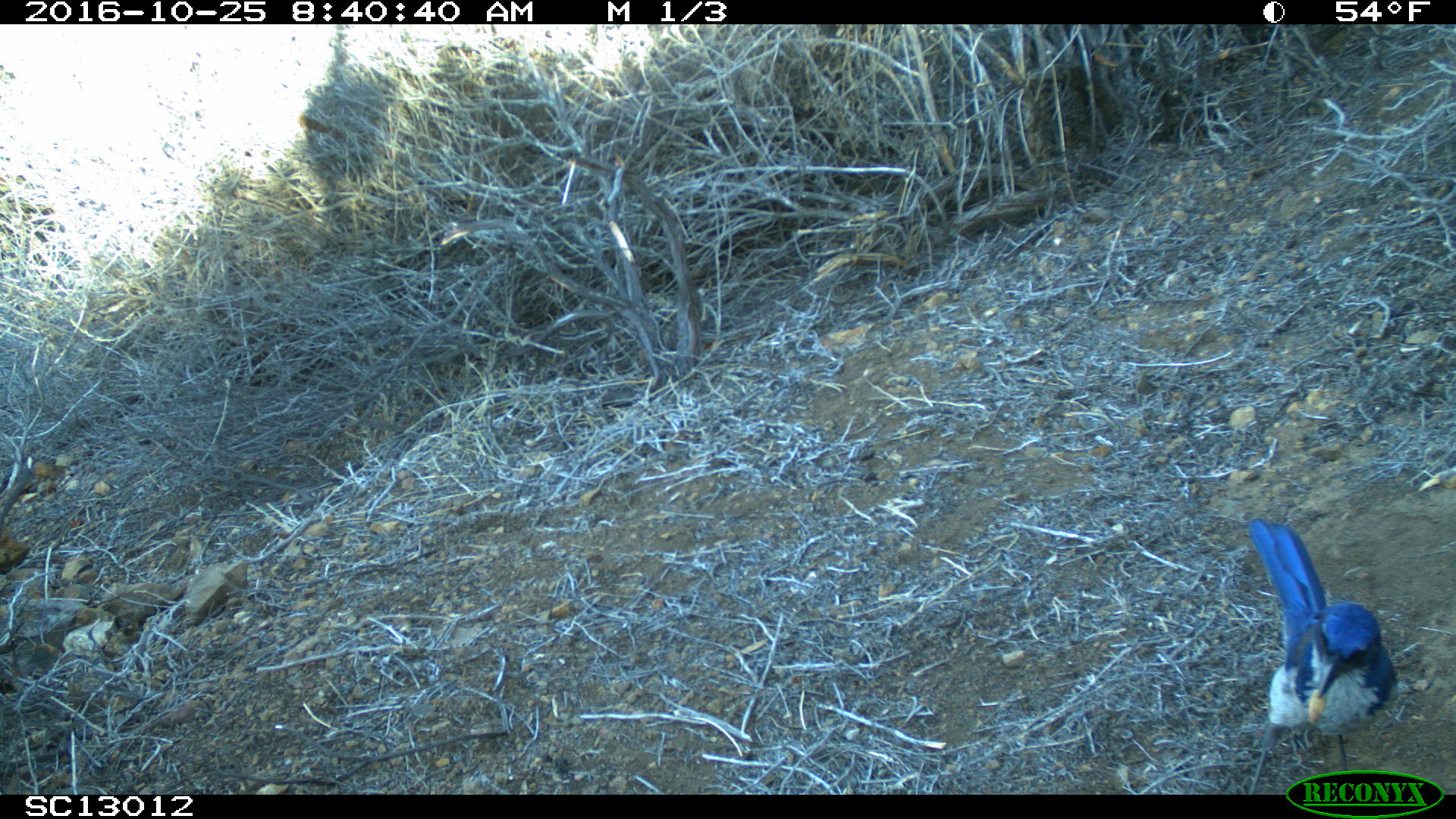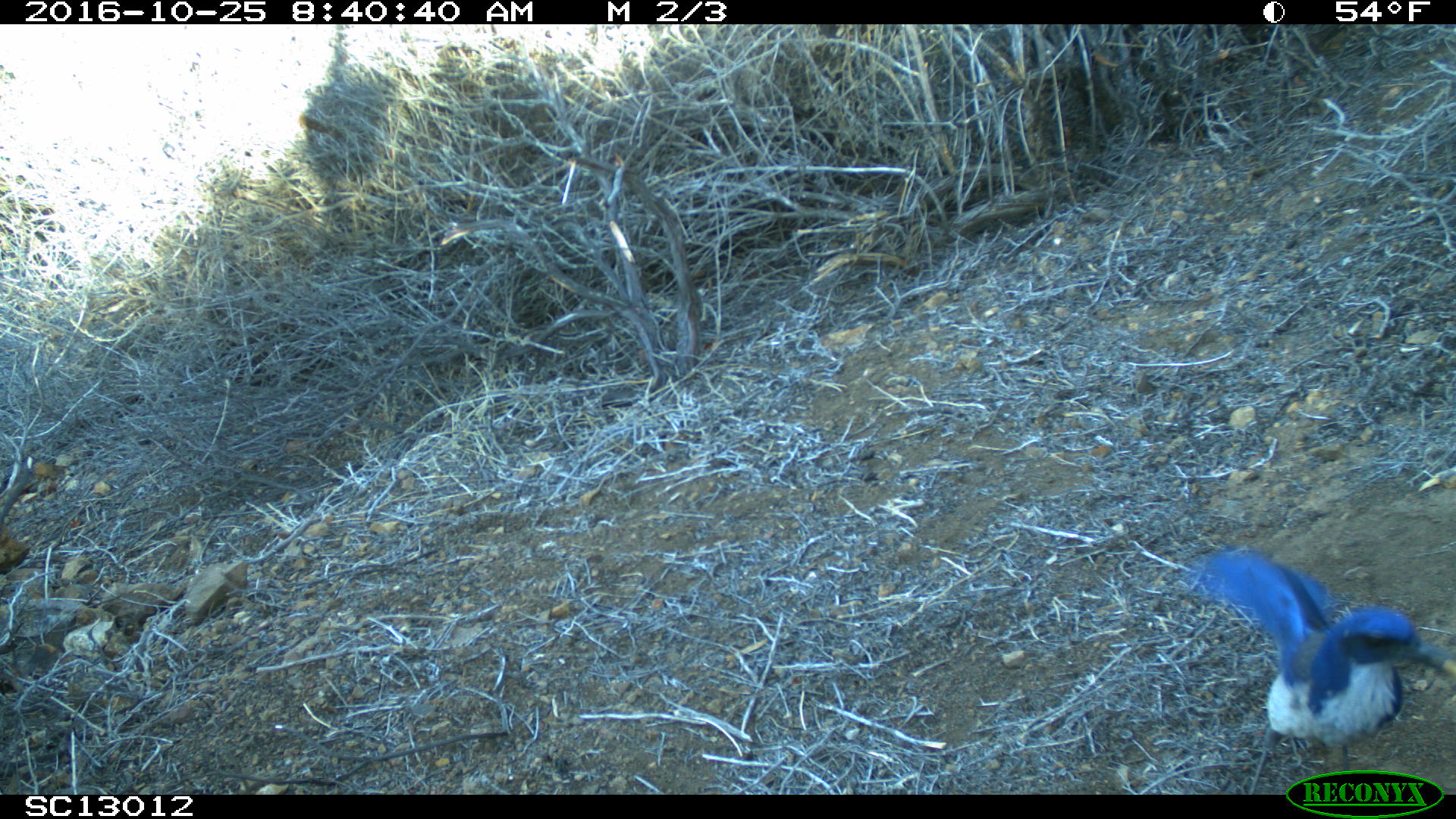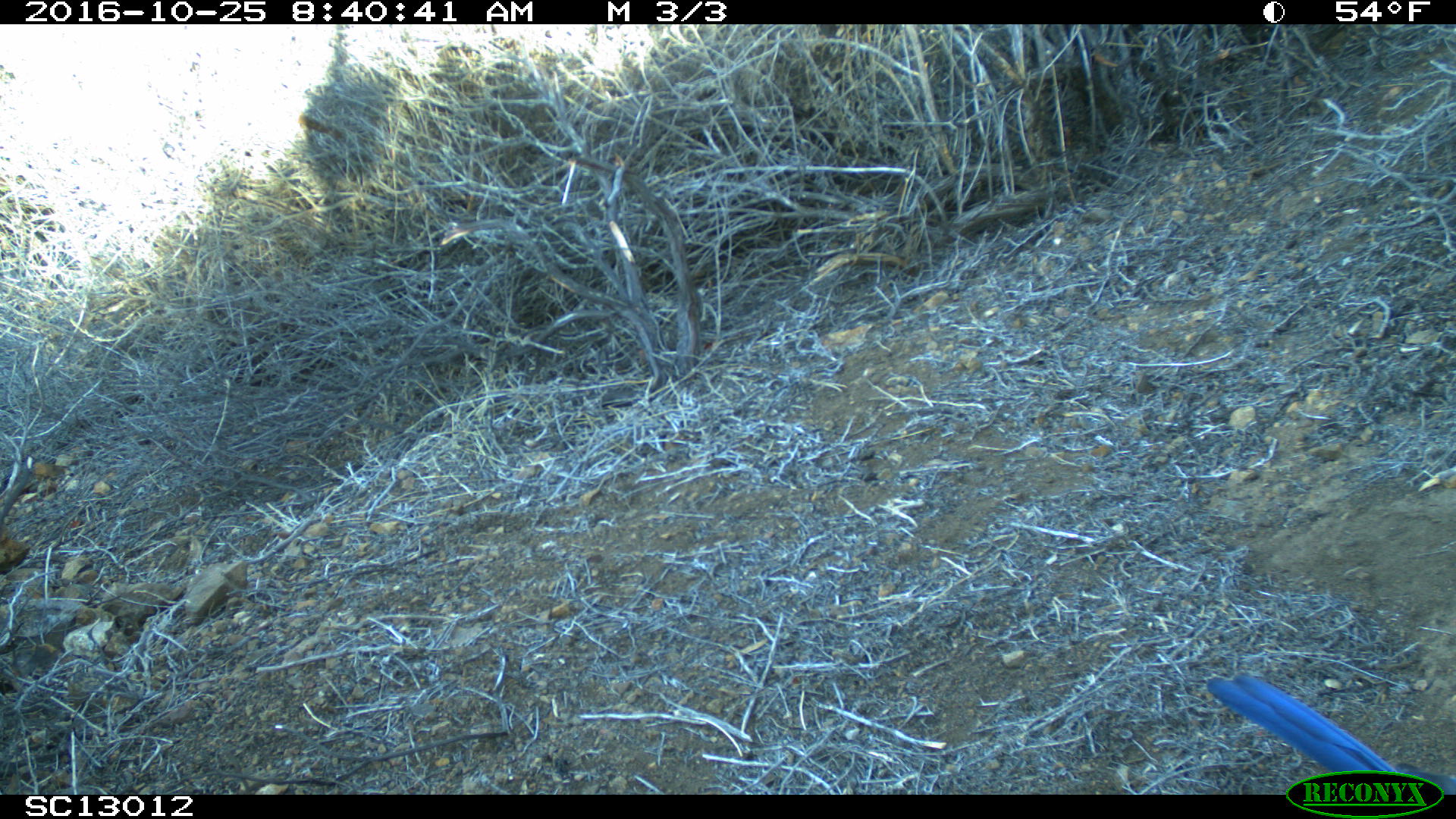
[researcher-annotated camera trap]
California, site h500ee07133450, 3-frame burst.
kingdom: Animalia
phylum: Chordata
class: Aves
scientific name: Aves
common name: bird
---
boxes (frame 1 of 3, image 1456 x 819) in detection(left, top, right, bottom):
bird: detection(1246, 517, 1398, 793)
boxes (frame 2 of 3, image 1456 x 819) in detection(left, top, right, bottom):
bird: detection(1194, 548, 1455, 794)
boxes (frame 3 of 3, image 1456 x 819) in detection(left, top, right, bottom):
bird: detection(1206, 673, 1455, 794)